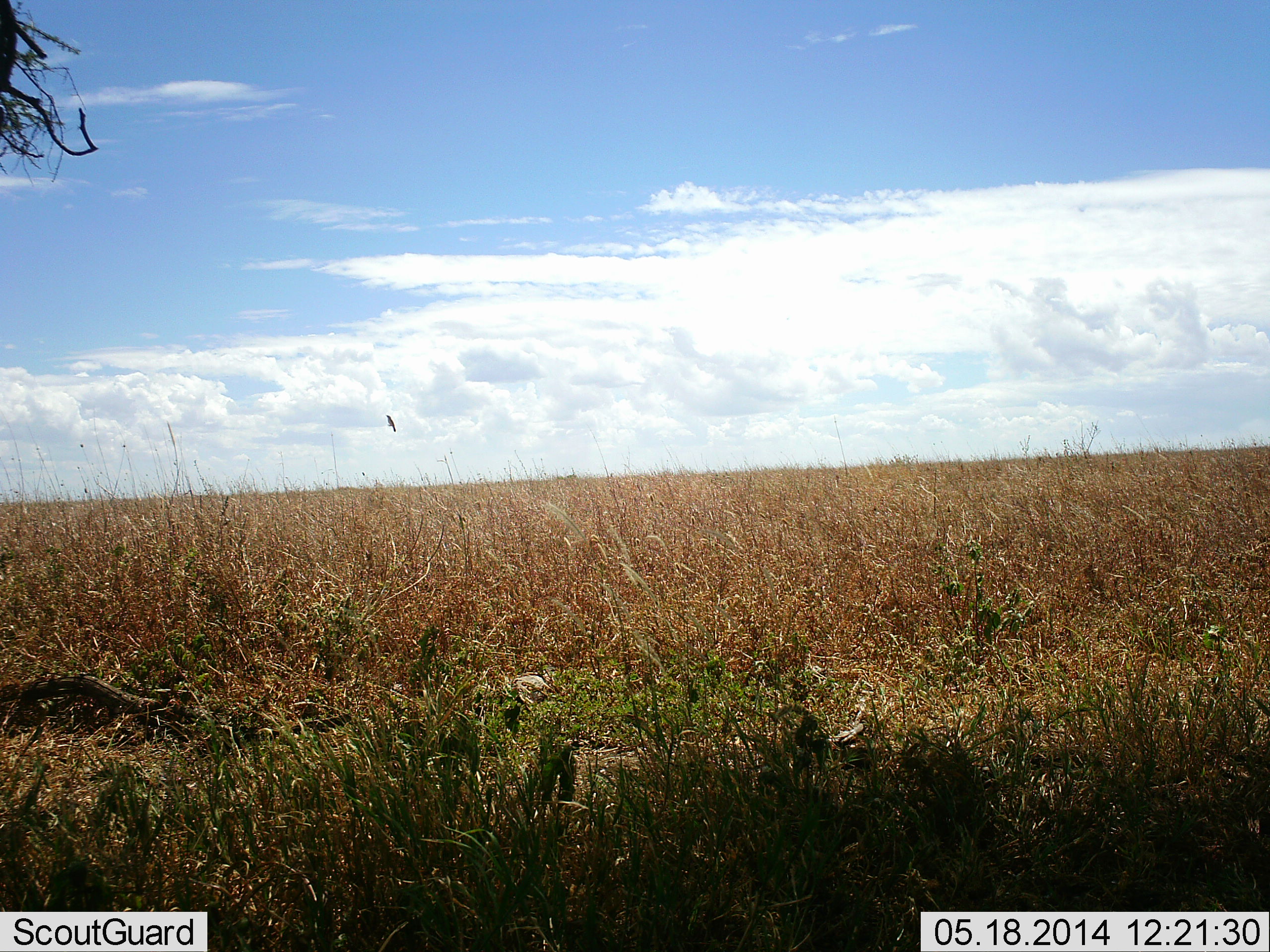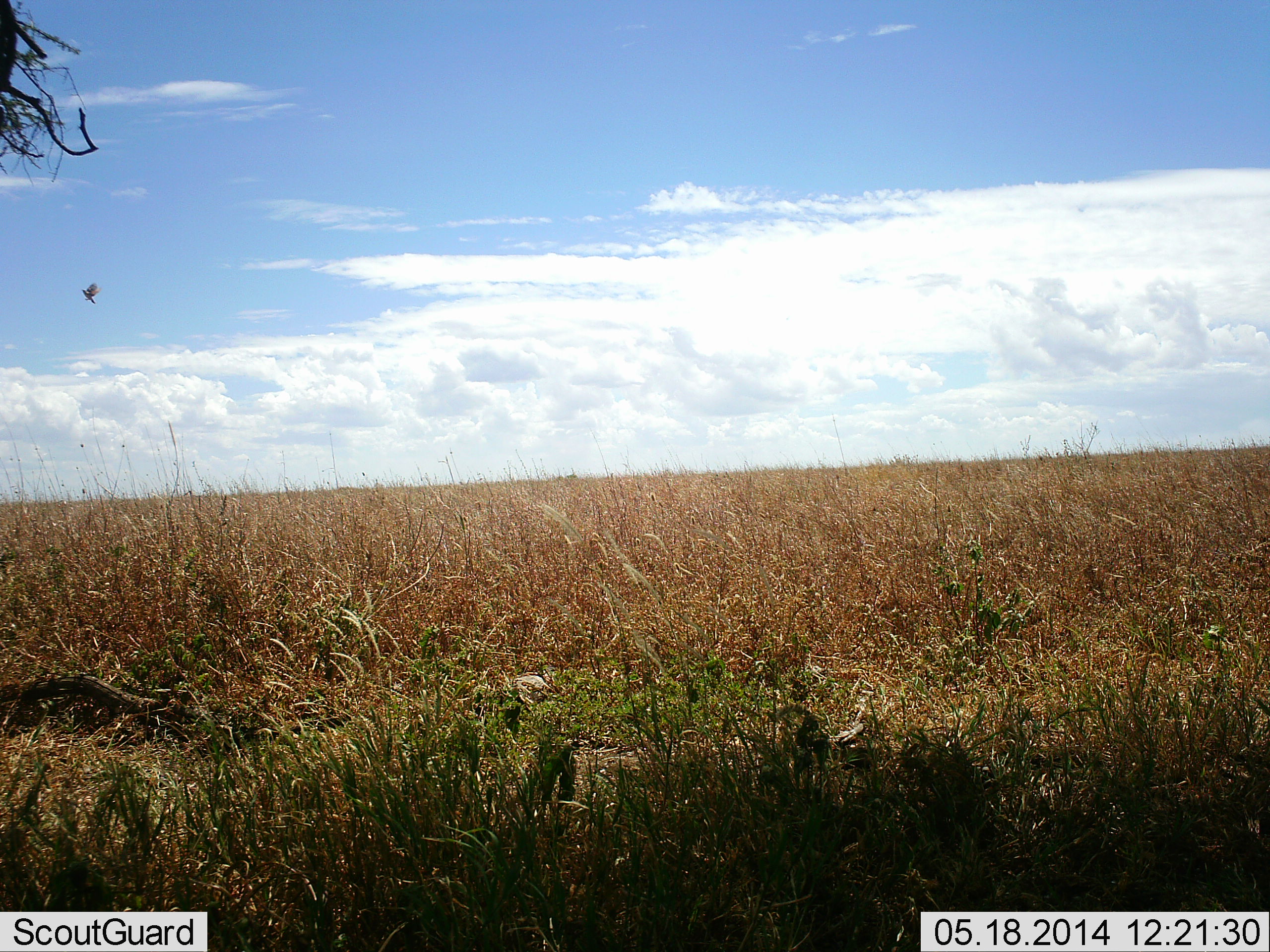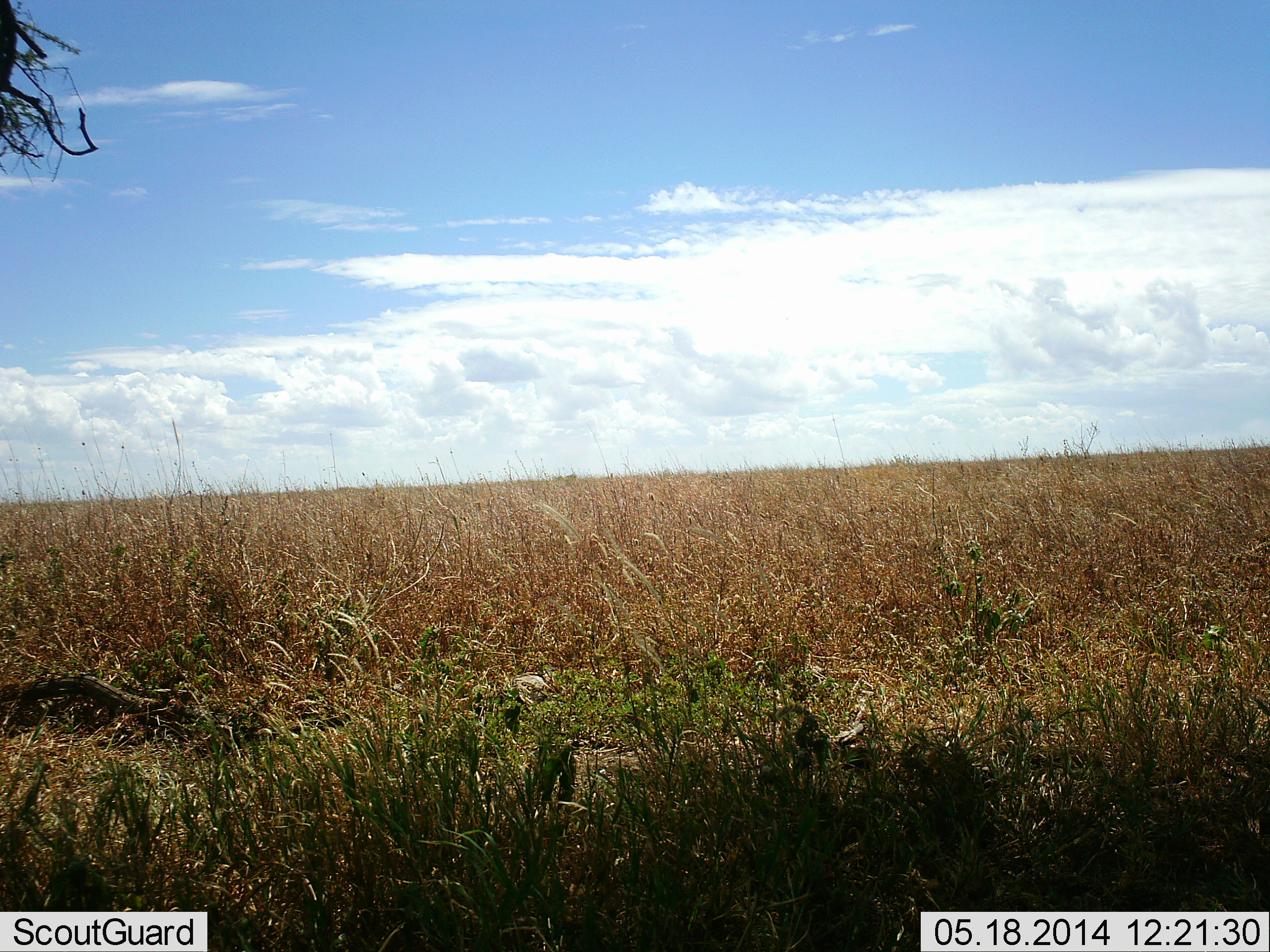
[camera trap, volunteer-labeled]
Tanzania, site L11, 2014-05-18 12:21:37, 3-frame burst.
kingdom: Animalia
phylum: Chordata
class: Aves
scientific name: Aves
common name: bird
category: otherbird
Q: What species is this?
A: Otherbird (bird) (Aves).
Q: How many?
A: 1.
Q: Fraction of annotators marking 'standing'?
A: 0%.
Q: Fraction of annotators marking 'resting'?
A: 0%.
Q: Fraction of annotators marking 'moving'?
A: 100%.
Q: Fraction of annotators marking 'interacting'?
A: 0%.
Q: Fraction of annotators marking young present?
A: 0%.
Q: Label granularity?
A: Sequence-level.